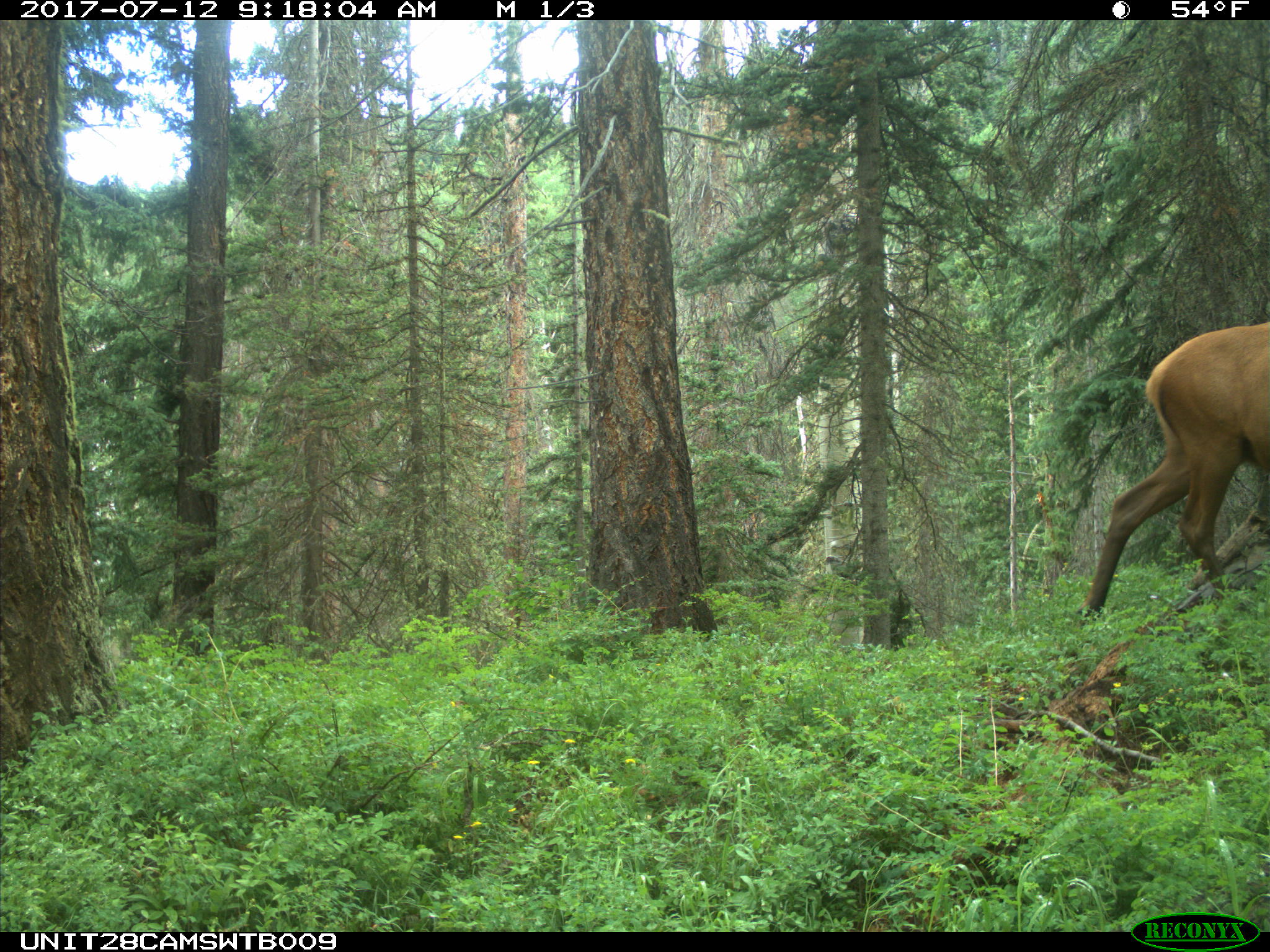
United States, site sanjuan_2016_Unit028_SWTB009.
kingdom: Animalia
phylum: Chordata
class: Mammalia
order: Artiodactyla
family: Cervidae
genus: Cervus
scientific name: Cervus elaphus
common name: red deer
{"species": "Cervus elaphus (red deer)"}